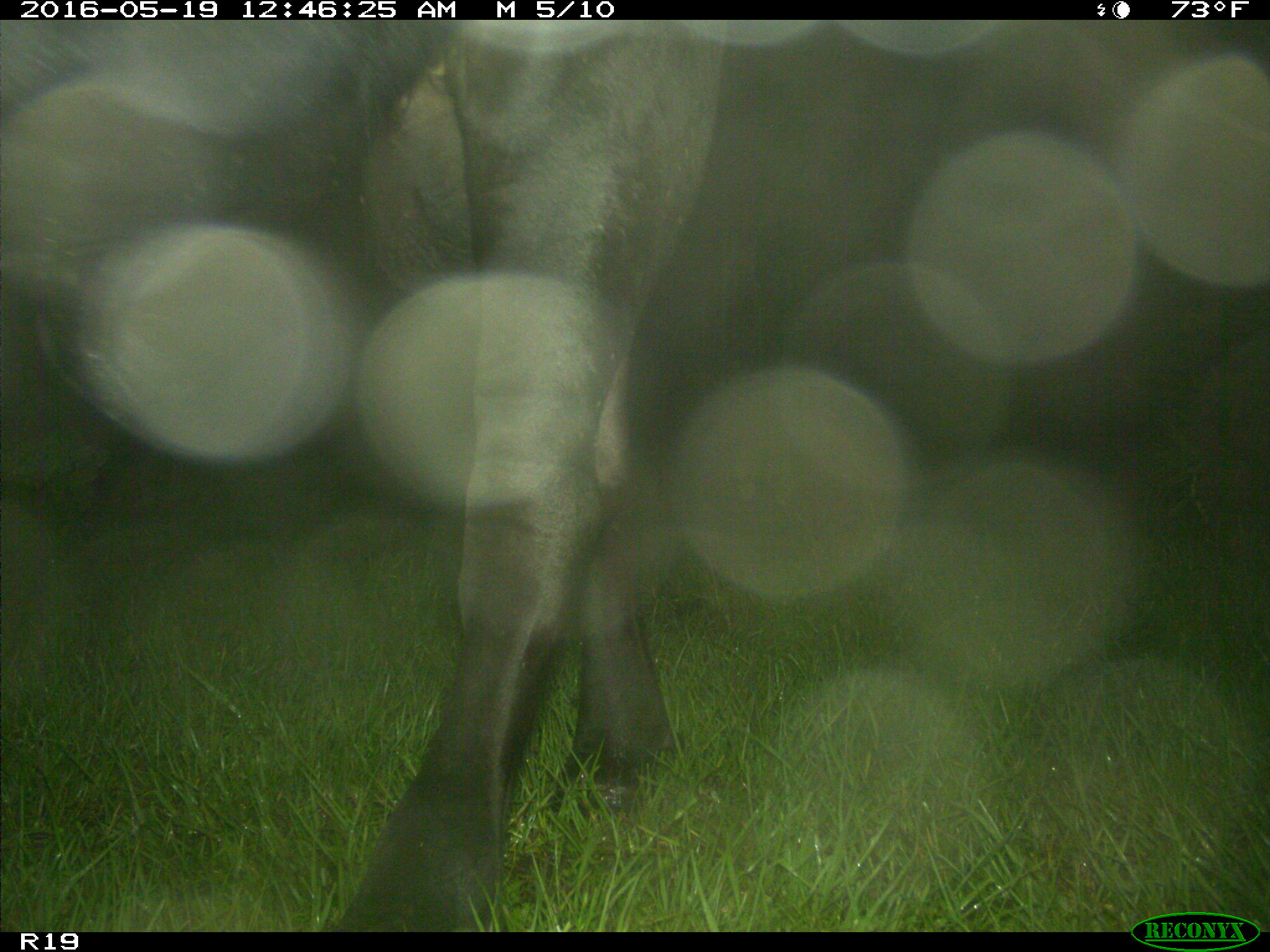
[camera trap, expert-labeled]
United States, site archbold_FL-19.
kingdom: Animalia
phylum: Chordata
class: Mammalia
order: Artiodactyla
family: Bovidae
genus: Bos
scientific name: Bos taurus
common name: domestic cow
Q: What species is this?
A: Bos taurus (domestic cow).